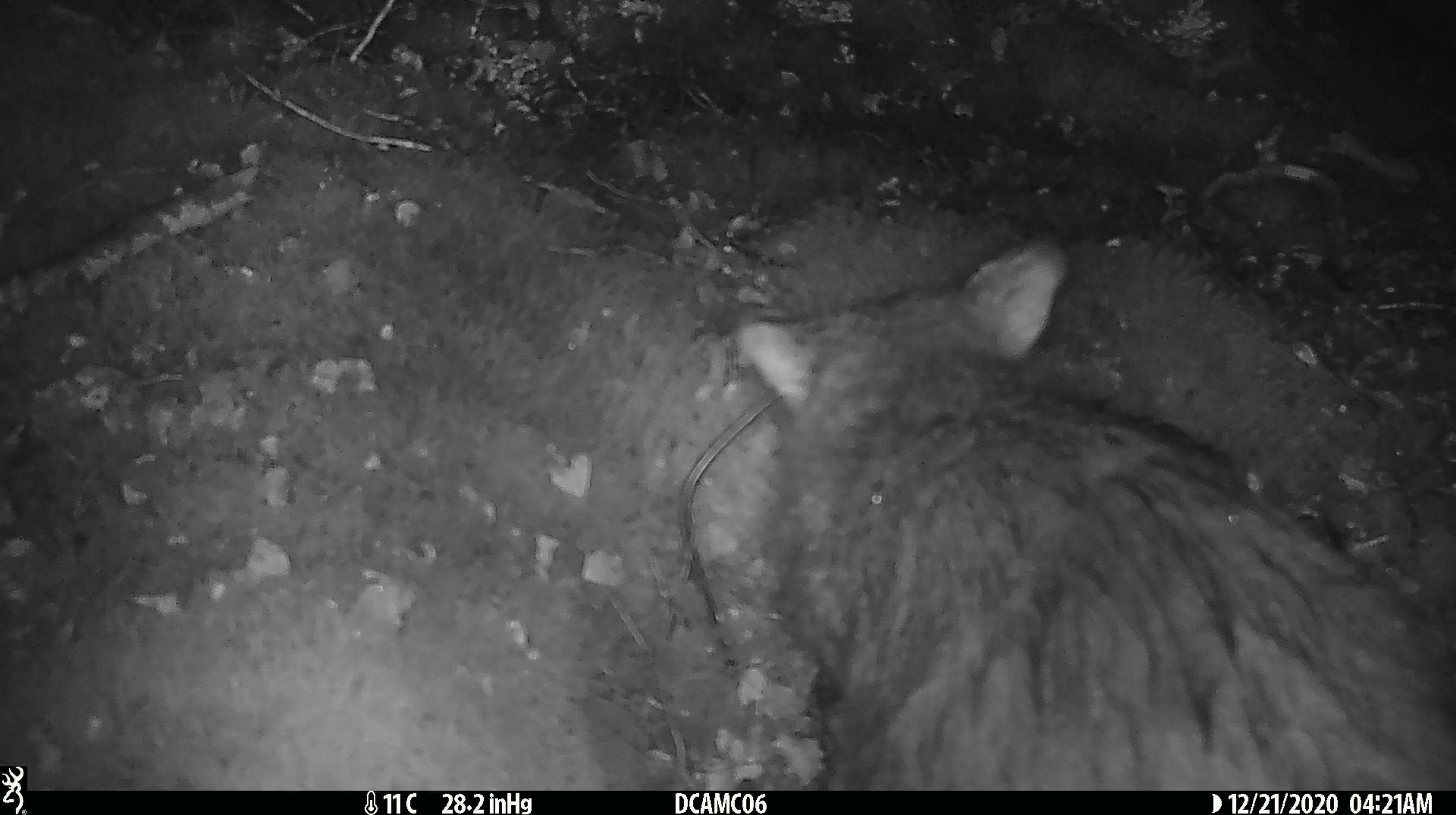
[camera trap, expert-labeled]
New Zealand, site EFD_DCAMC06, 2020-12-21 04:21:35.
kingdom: Animalia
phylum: Chordata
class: Mammalia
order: Diprotodontia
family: Phalangeridae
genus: Trichosurus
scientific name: Trichosurus vulpecula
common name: common brushtail possum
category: possum